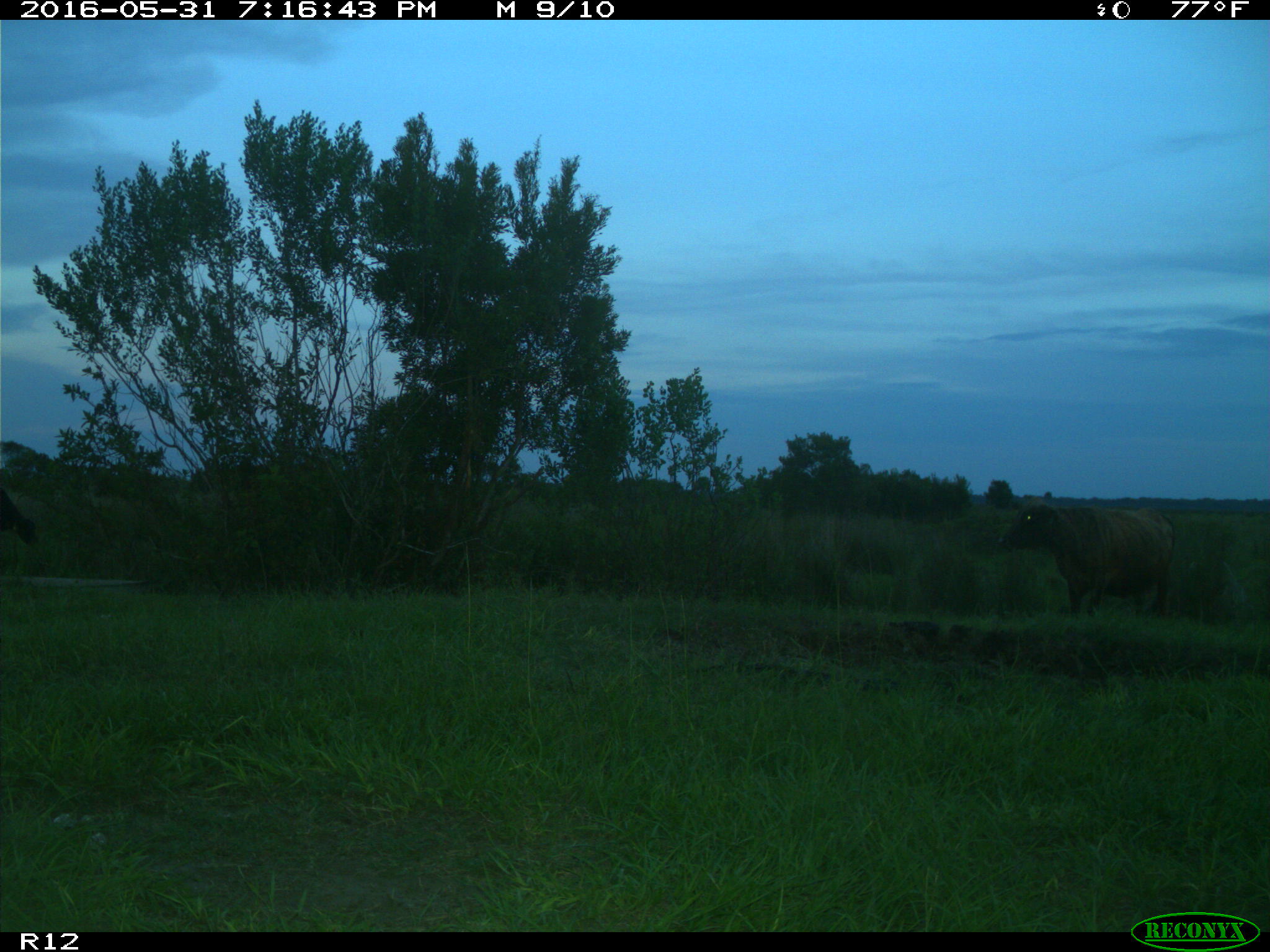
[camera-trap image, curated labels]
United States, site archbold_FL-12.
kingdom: Animalia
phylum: Chordata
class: Mammalia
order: Artiodactyla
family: Bovidae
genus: Bos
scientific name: Bos taurus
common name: domestic cow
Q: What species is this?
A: Bos taurus (domestic cow).